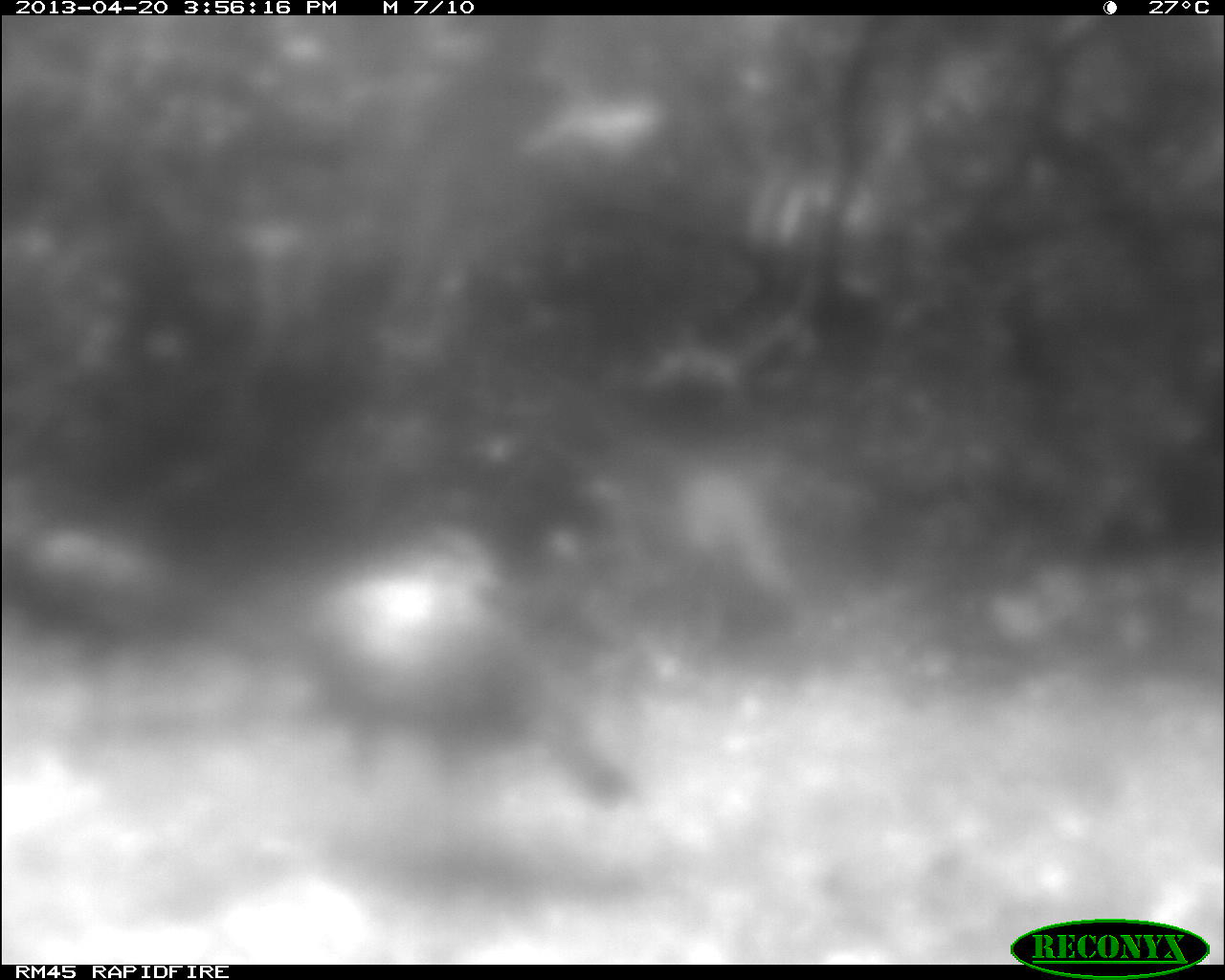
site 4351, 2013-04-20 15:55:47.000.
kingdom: Animalia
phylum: Chordata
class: Aves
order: Galliformes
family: Phasianidae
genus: Meleagris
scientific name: Meleagris ocellata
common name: ocellated turkey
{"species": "Meleagris ocellata (ocellated turkey)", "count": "3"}